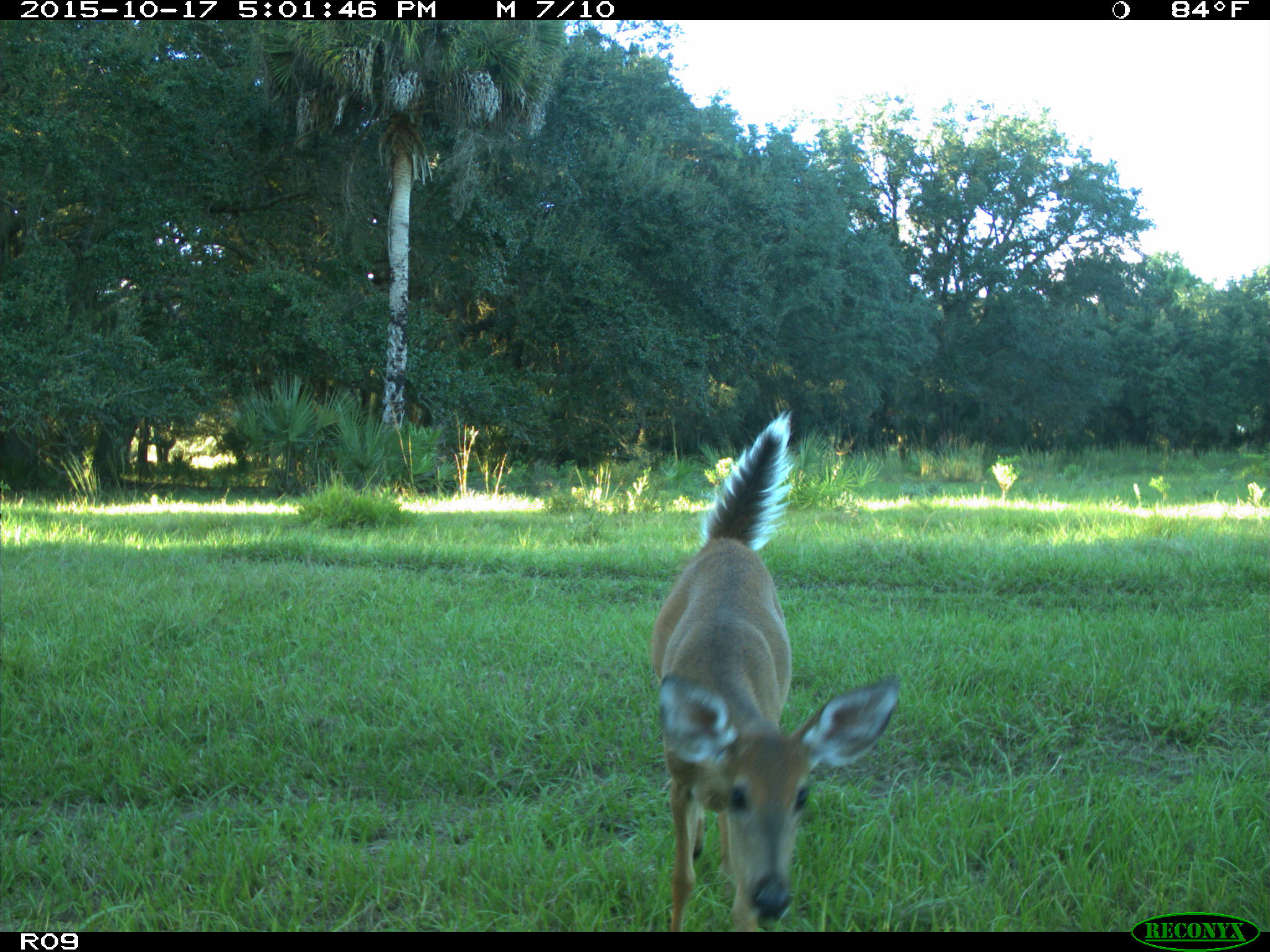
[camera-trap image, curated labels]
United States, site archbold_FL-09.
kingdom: Animalia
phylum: Chordata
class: Mammalia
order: Artiodactyla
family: Cervidae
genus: Odocoileus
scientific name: Odocoileus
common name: deer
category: unidentified deer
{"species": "unidentified deer (deer) (Odocoileus)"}